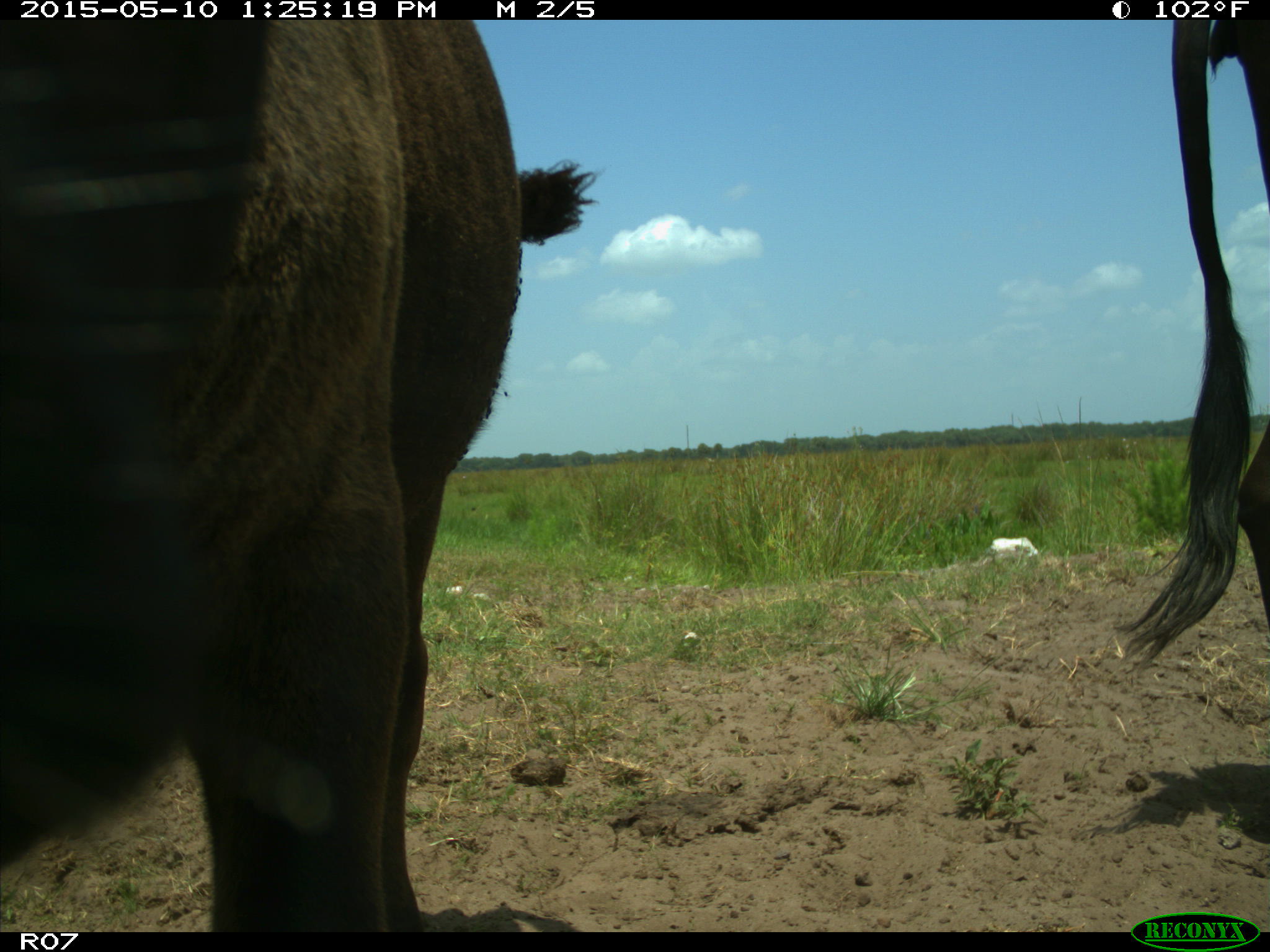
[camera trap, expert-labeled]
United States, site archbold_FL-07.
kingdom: Animalia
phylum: Chordata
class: Mammalia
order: Artiodactyla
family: Bovidae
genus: Bos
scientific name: Bos taurus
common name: domestic cow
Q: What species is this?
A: Bos taurus (domestic cow).